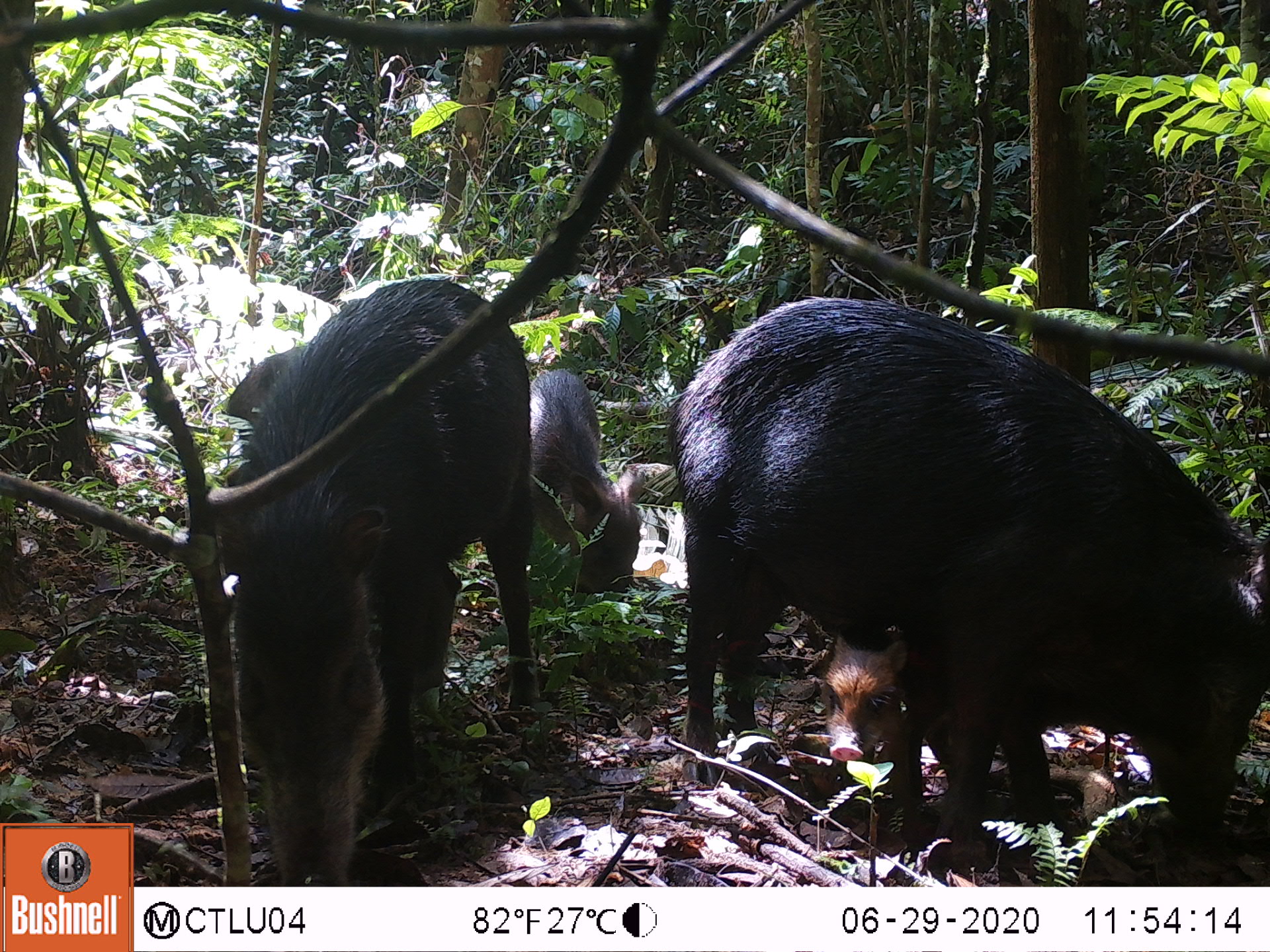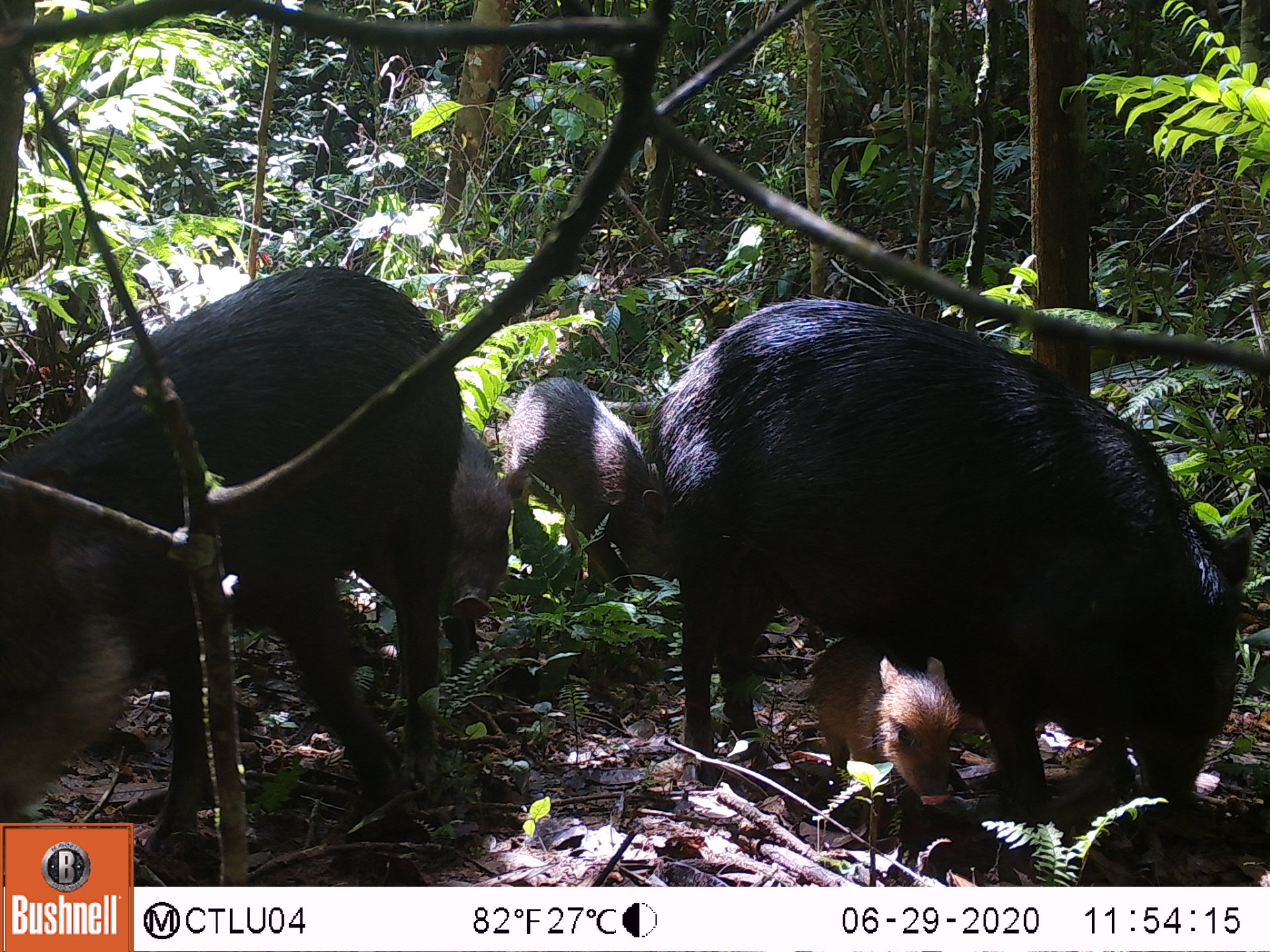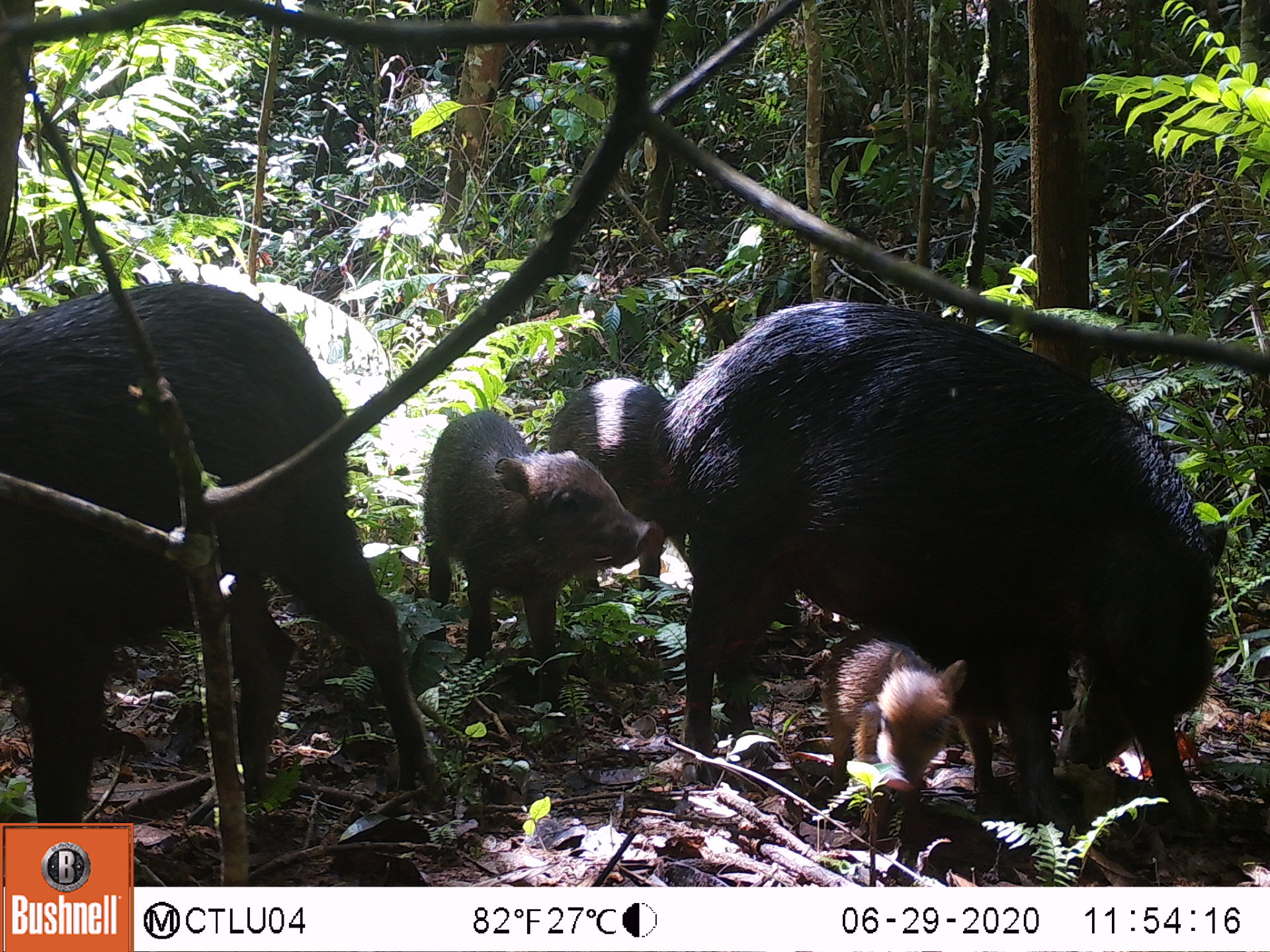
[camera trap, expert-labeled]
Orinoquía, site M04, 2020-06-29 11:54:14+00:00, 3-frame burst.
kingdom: Animalia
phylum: Chordata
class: Mammalia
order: Artiodactyla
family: Tayassuidae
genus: Tayassu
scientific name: Tayassu pecari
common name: white-lipped peccary